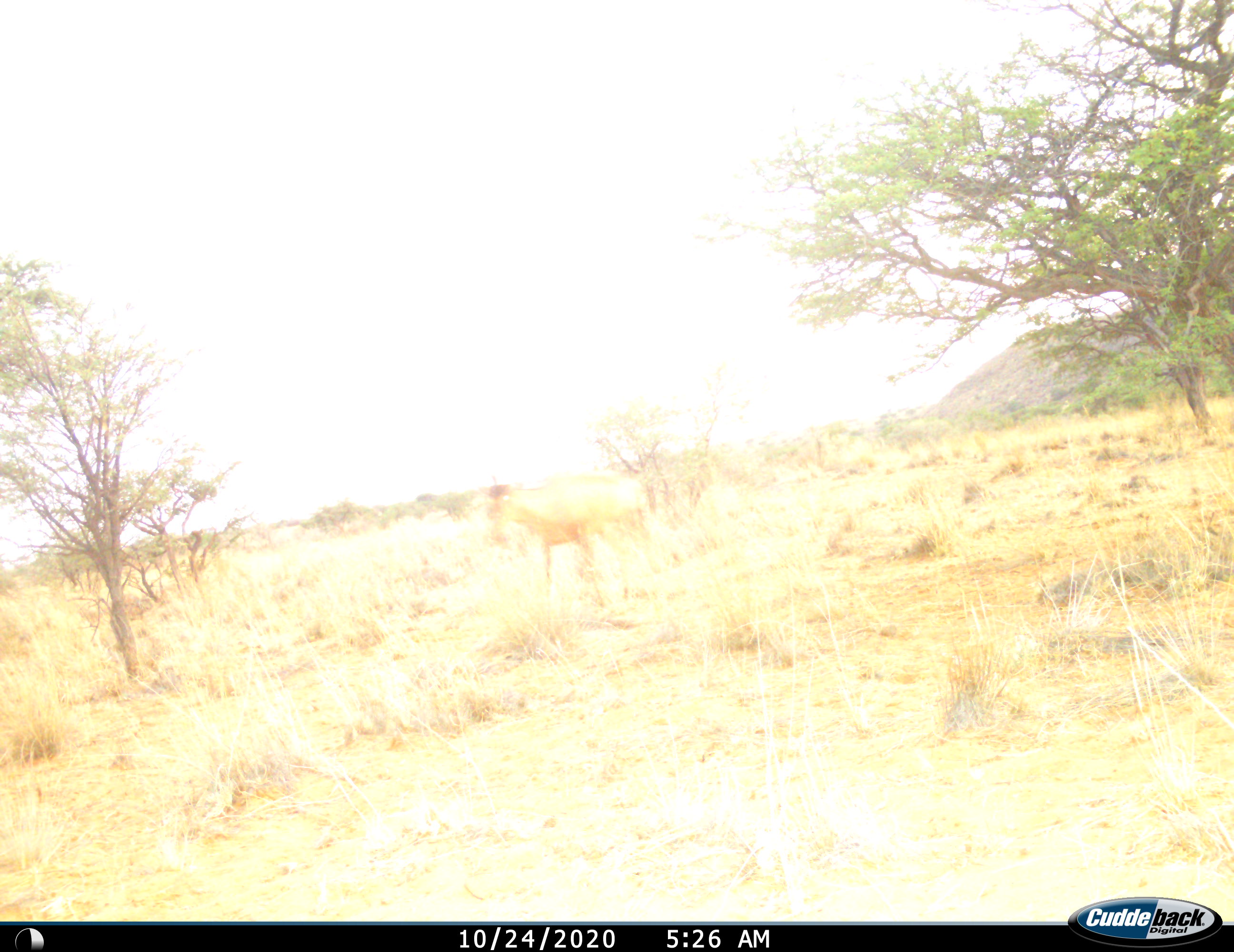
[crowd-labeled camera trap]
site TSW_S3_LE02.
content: unidentified animal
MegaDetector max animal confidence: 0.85